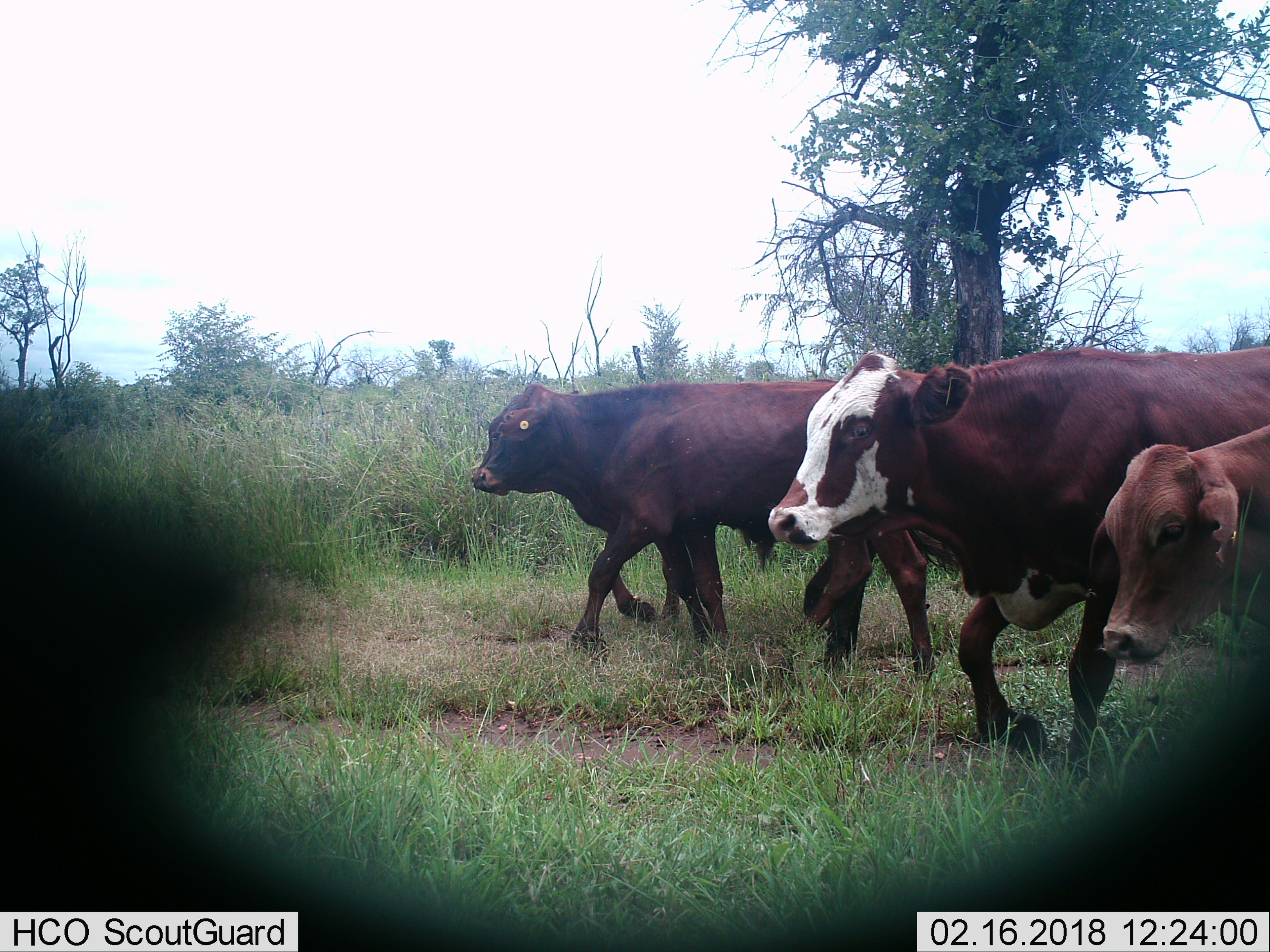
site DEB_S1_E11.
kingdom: Animalia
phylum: Chordata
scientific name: Vertebrata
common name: domestic animal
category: domesticanimal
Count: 3.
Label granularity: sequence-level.